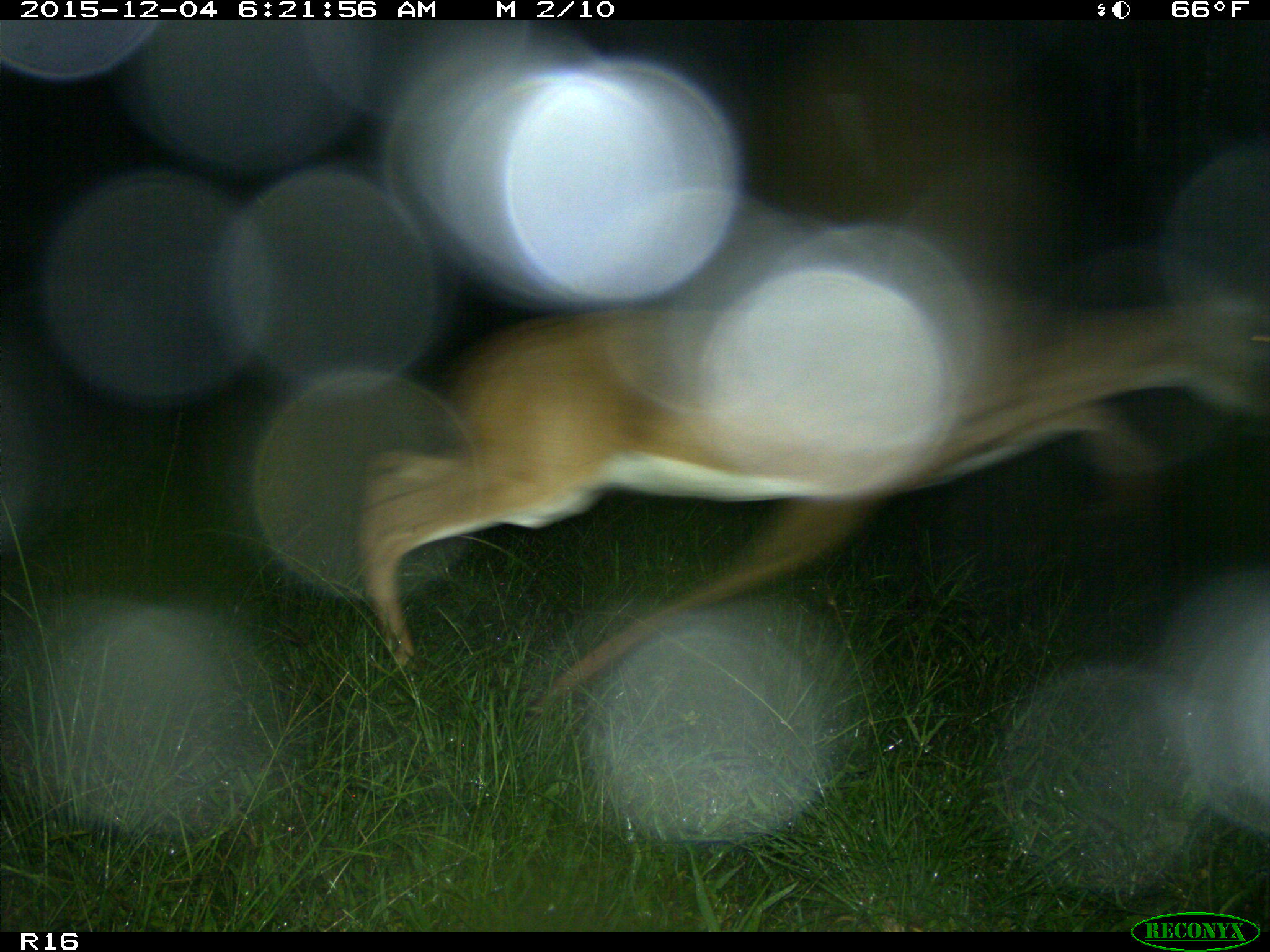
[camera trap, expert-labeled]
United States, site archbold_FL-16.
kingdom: Animalia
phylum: Chordata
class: Mammalia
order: Artiodactyla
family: Cervidae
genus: Odocoileus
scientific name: Odocoileus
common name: deer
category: unidentified deer